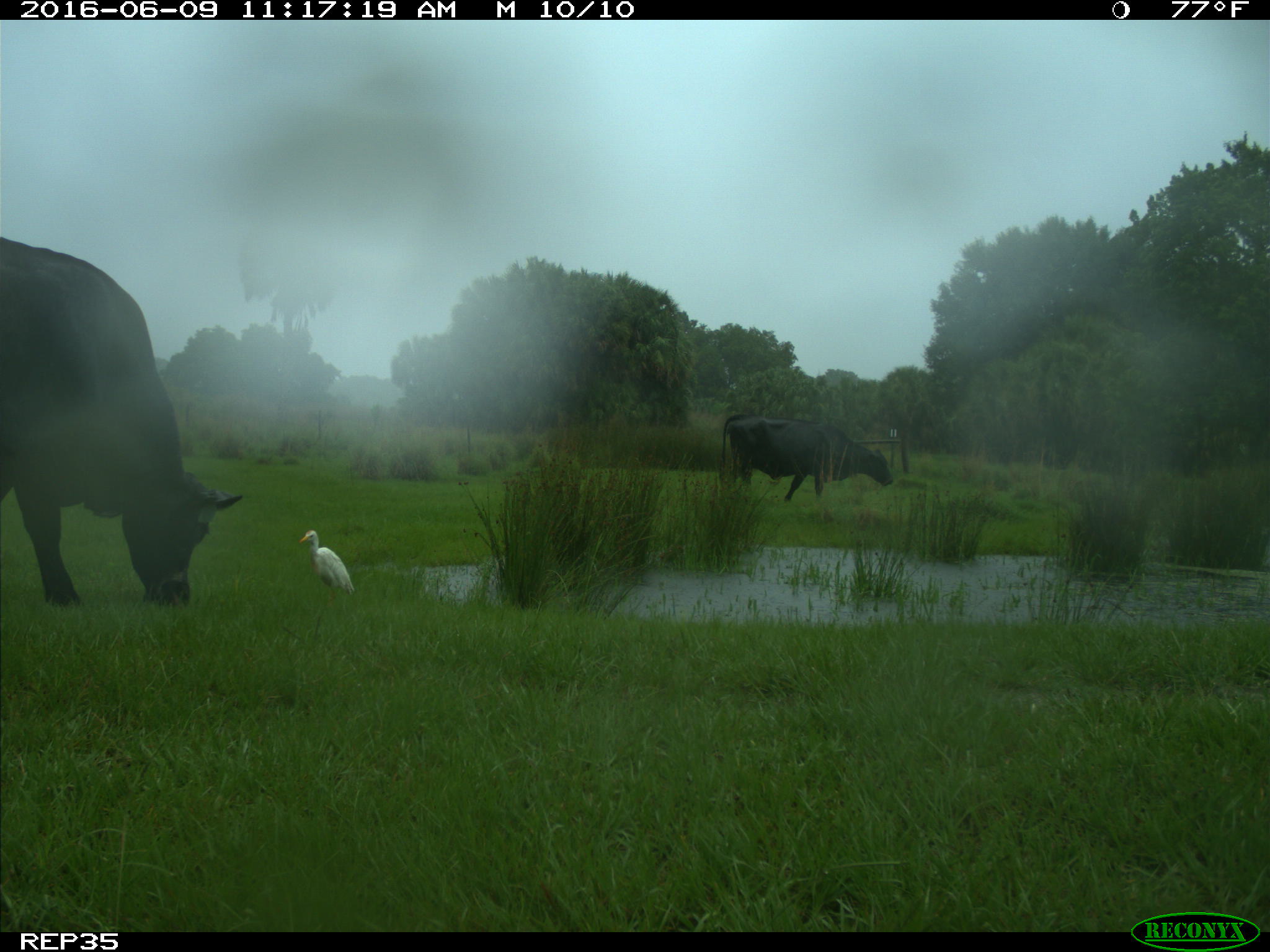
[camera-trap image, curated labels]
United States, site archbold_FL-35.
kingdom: Animalia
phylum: Chordata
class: Mammalia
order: Artiodactyla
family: Bovidae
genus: Bos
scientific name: Bos taurus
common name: domestic cow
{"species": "Bos taurus (domestic cow)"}